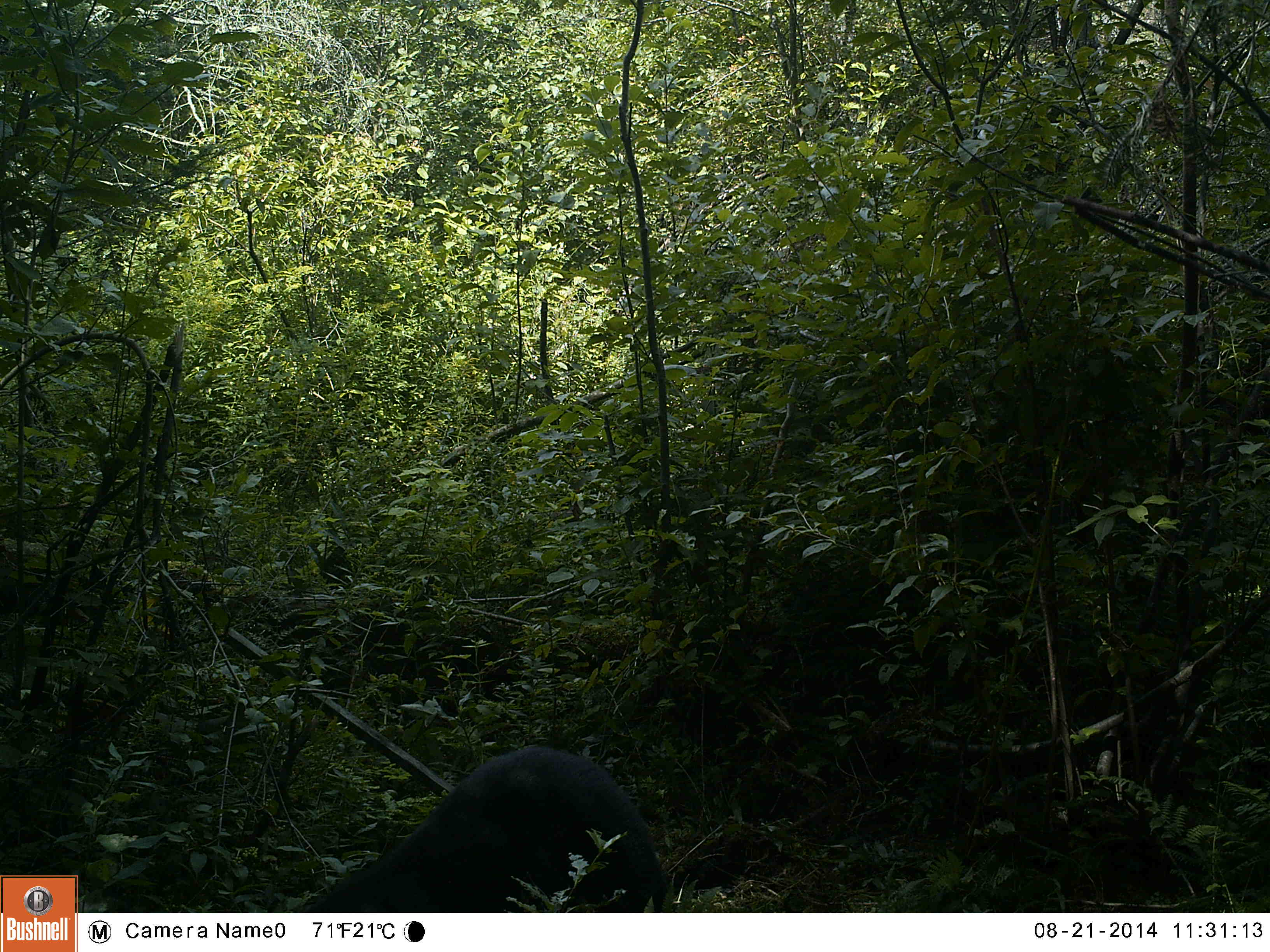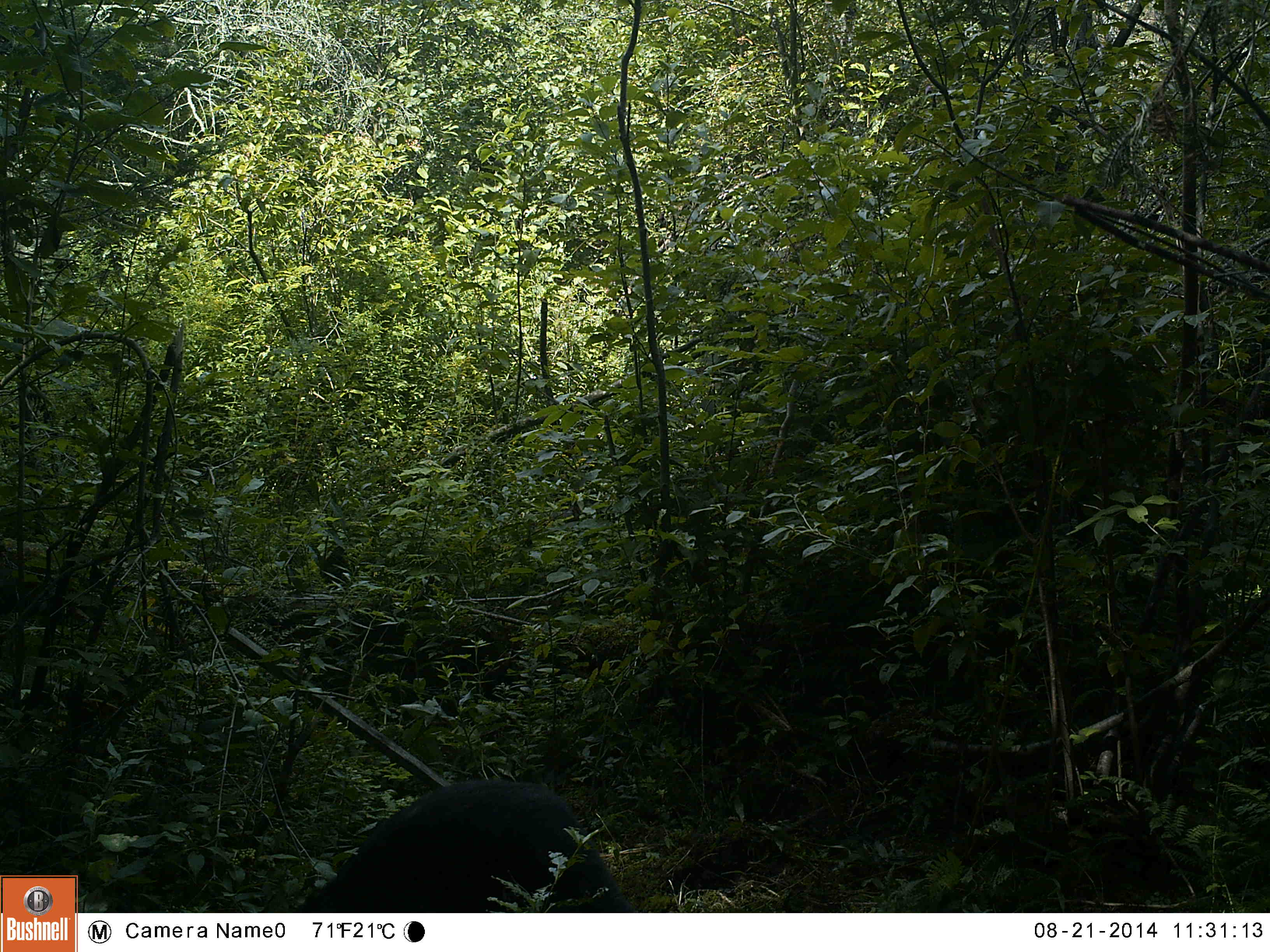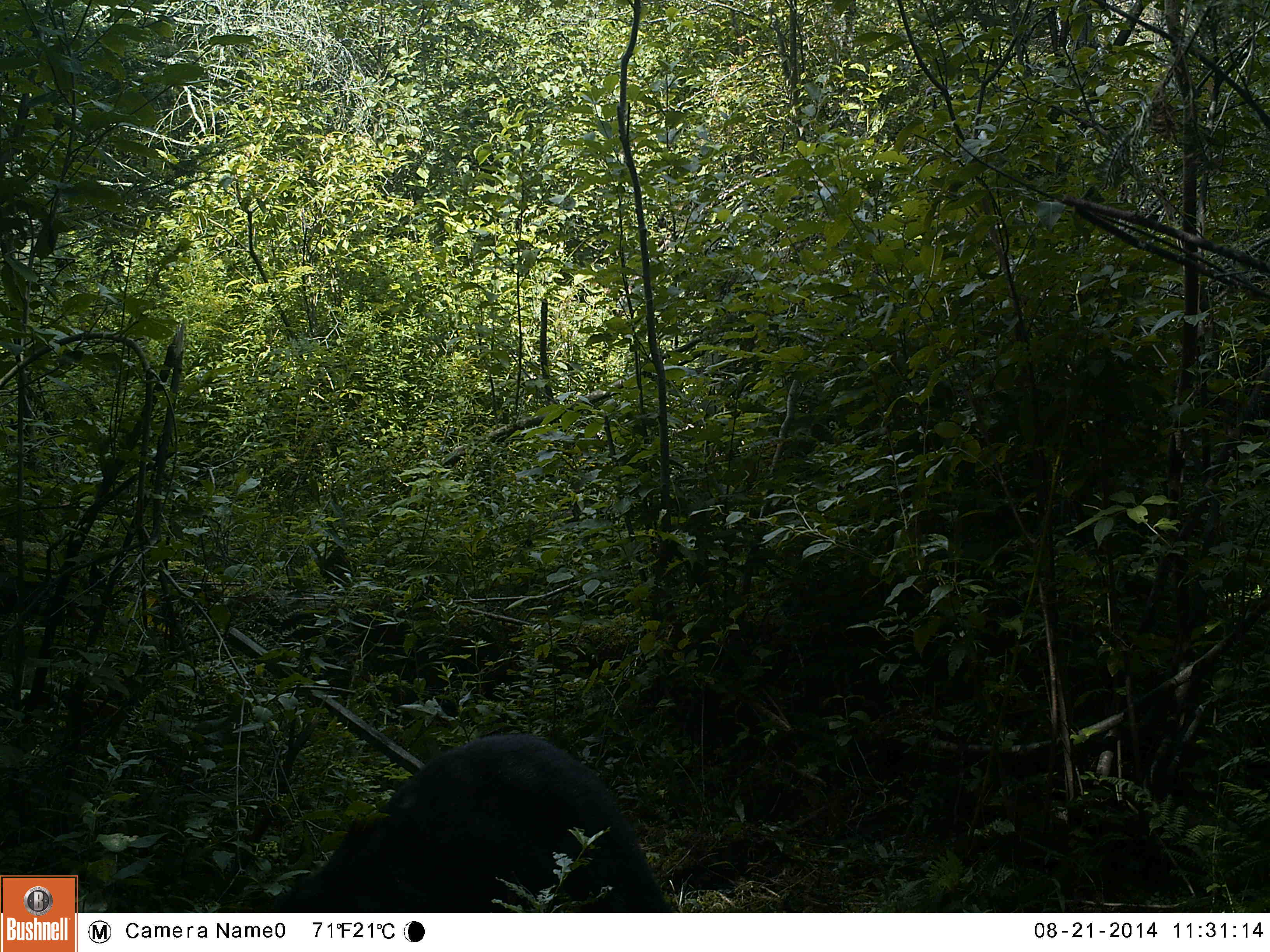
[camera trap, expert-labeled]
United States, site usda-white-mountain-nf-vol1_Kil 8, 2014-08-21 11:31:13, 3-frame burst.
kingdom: Animalia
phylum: Chordata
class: Mammalia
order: Carnivora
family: Ursidae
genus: Ursus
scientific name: Ursus americanus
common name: black bear